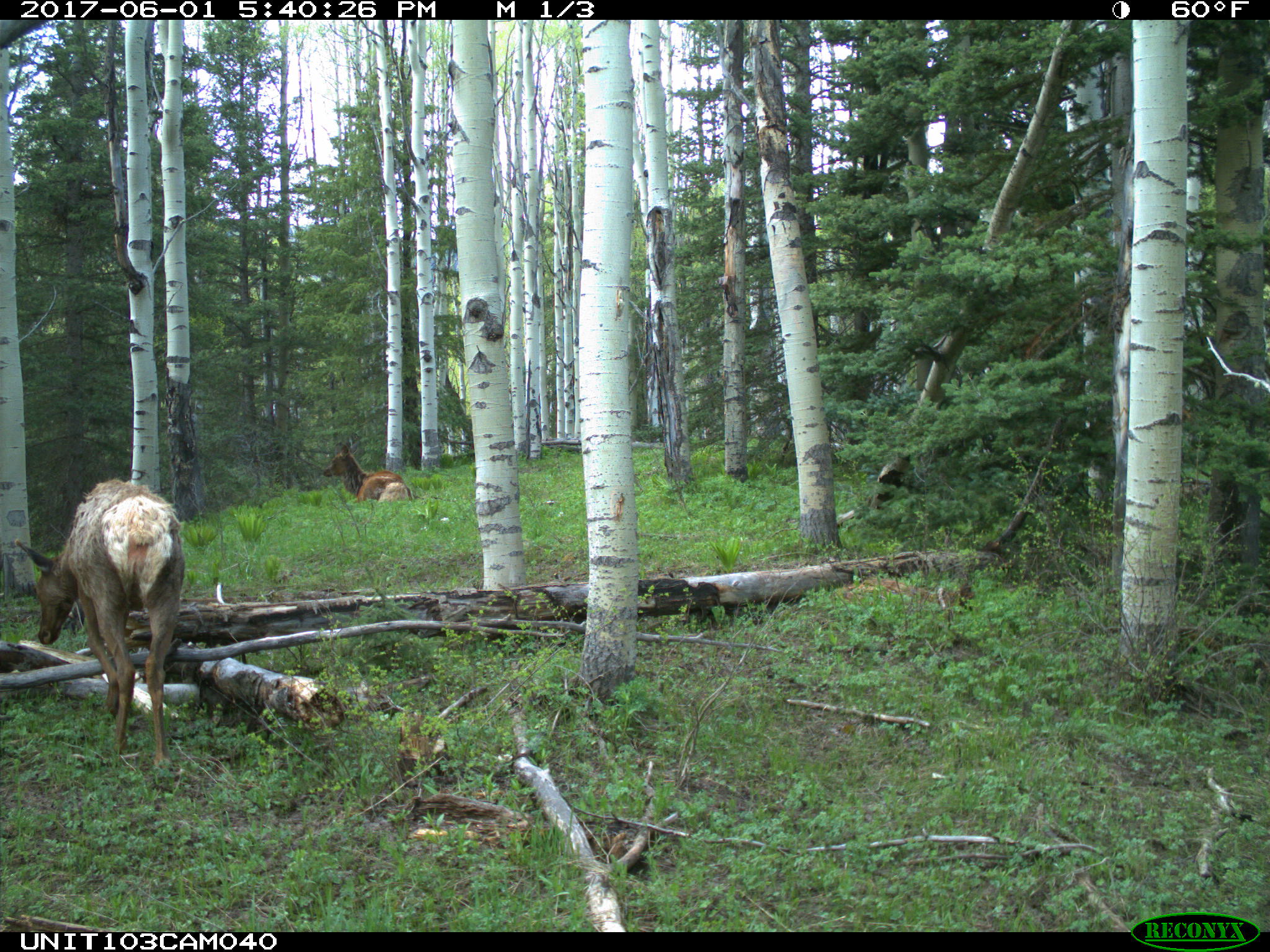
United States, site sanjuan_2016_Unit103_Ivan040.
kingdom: Animalia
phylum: Chordata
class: Mammalia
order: Artiodactyla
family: Cervidae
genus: Cervus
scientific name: Cervus elaphus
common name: red deer